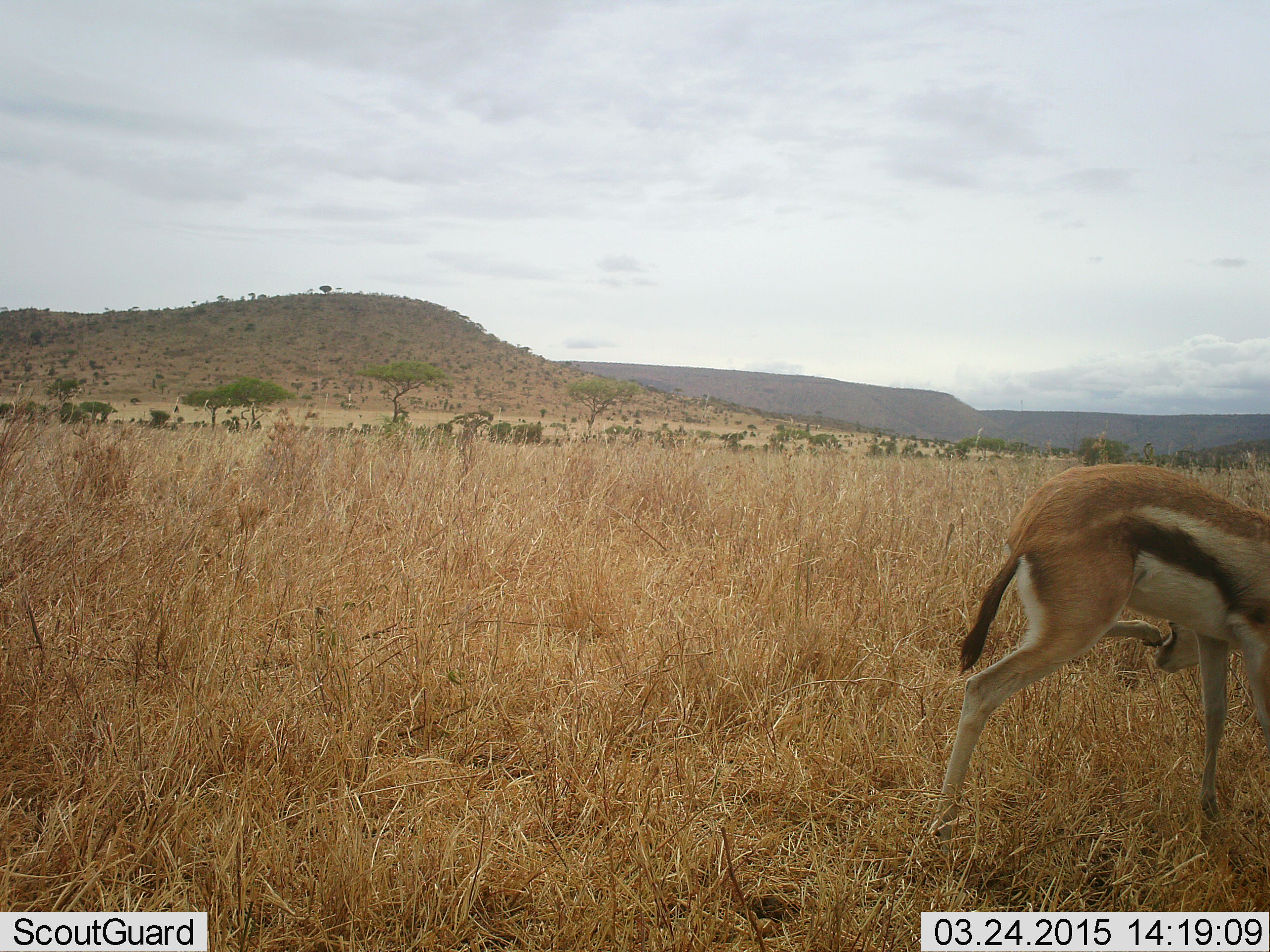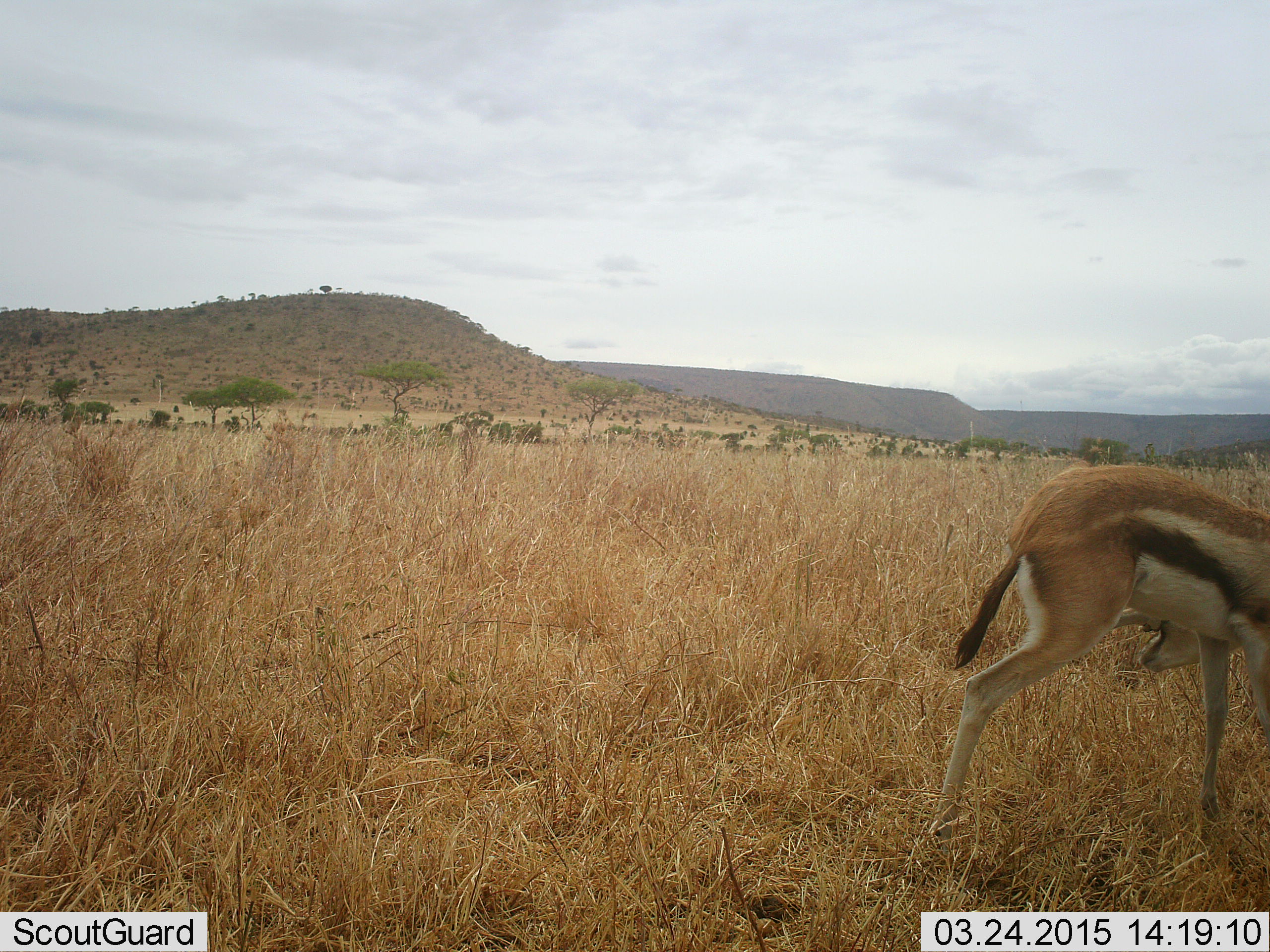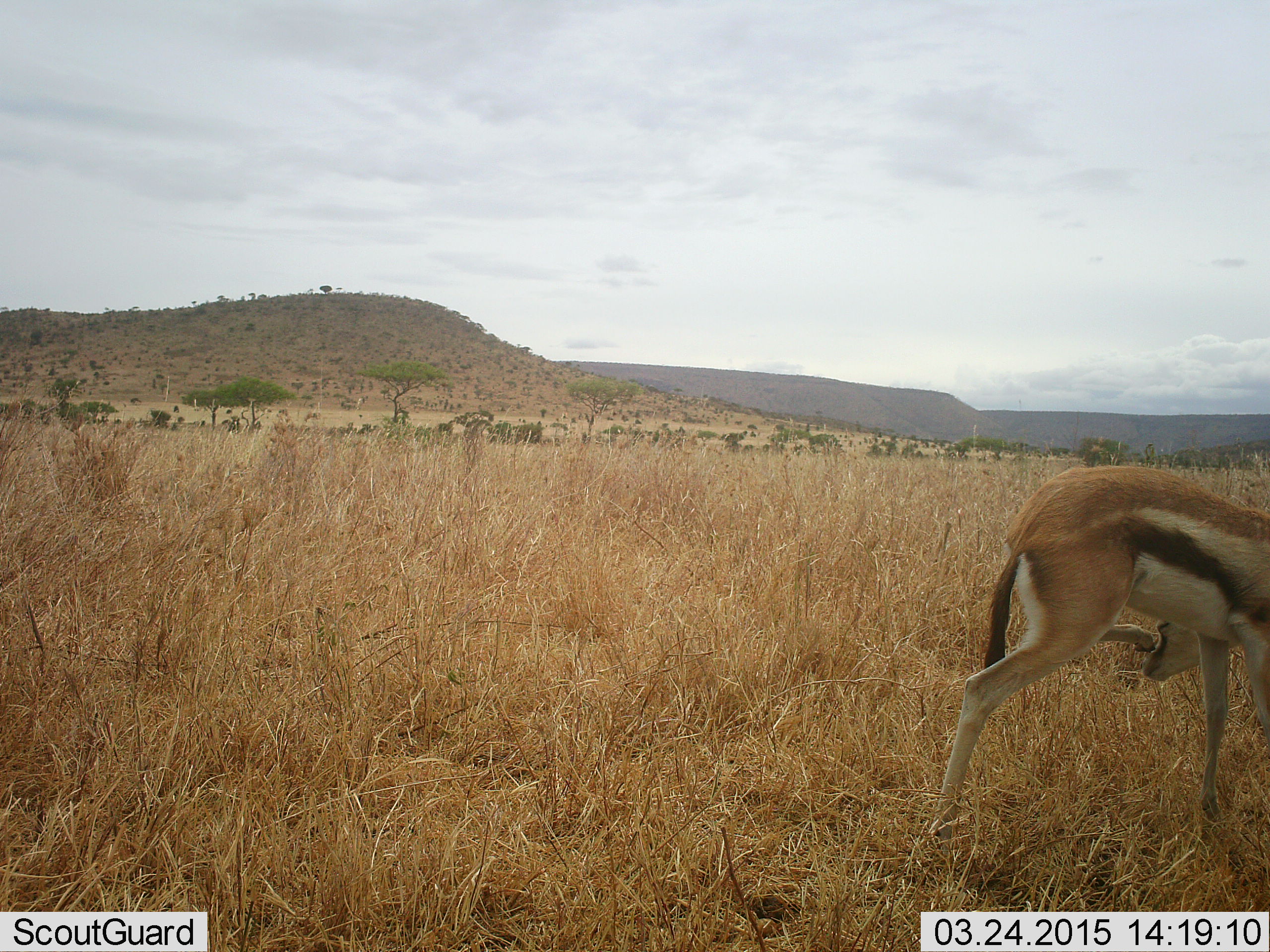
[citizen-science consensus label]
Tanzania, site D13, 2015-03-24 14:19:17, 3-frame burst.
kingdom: Animalia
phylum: Chordata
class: Mammalia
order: Artiodactyla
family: Bovidae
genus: Eudorcas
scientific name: Eudorcas thomsonii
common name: thomson's gazelle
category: gazellethomsons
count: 1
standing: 70%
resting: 0%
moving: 30%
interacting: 0%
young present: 0%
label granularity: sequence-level